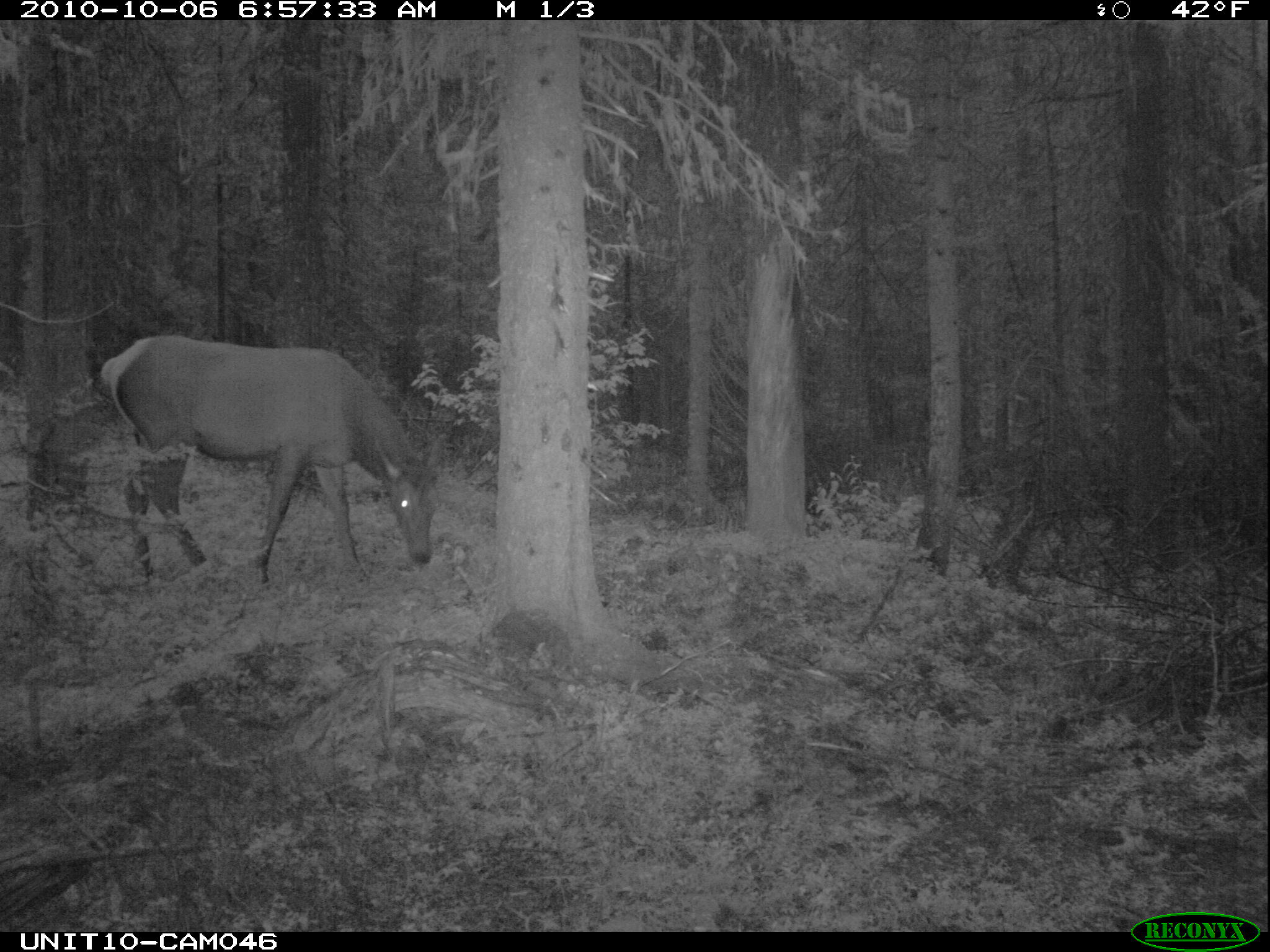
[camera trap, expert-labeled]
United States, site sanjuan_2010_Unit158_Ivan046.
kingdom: Animalia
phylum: Chordata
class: Mammalia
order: Artiodactyla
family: Cervidae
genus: Cervus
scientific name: Cervus elaphus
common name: red deer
Cervus elaphus (red deer).